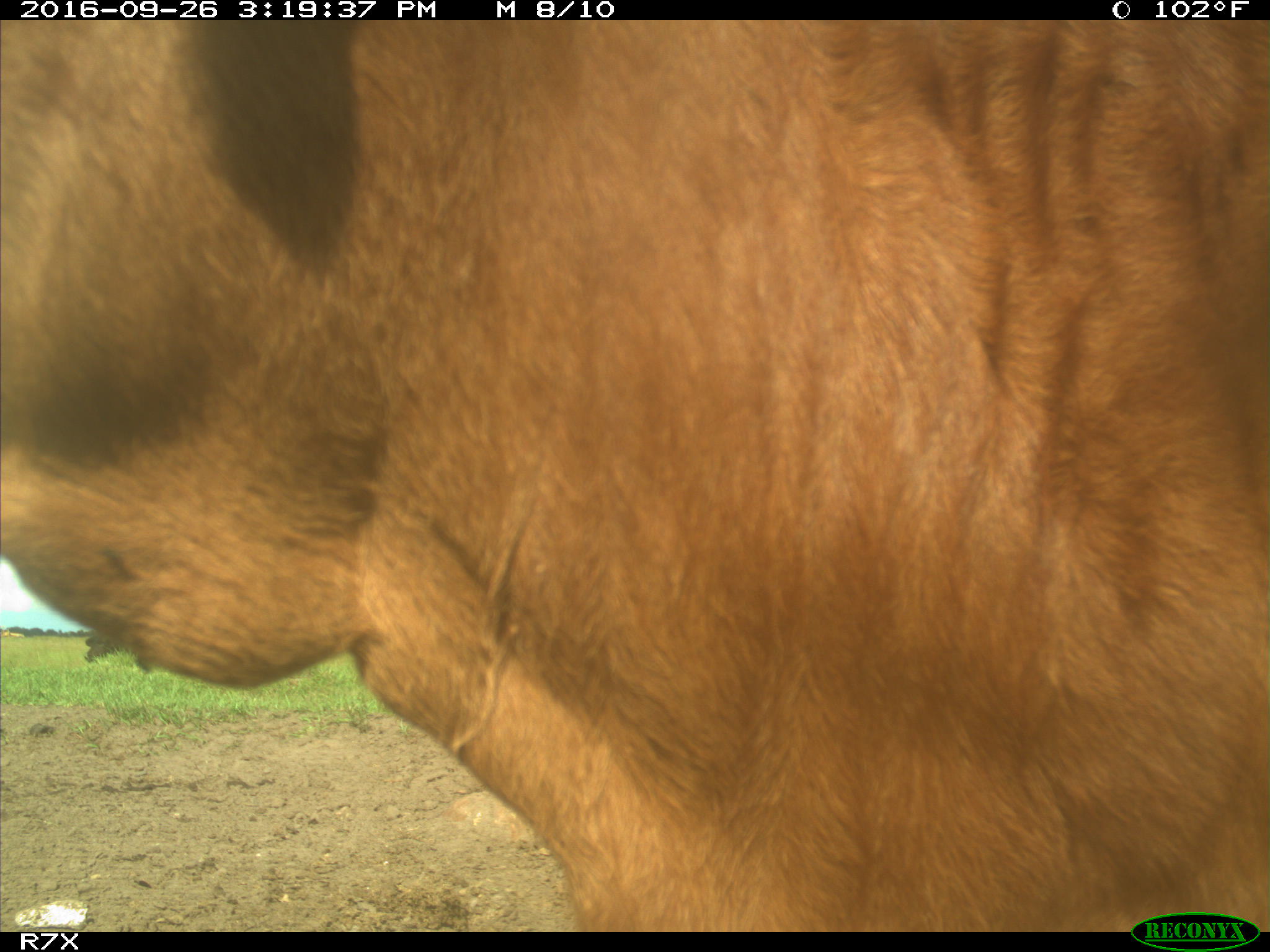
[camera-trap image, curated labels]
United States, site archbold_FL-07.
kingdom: Animalia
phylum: Chordata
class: Mammalia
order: Artiodactyla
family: Bovidae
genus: Bos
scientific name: Bos taurus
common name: domestic cow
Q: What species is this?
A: Bos taurus (domestic cow).